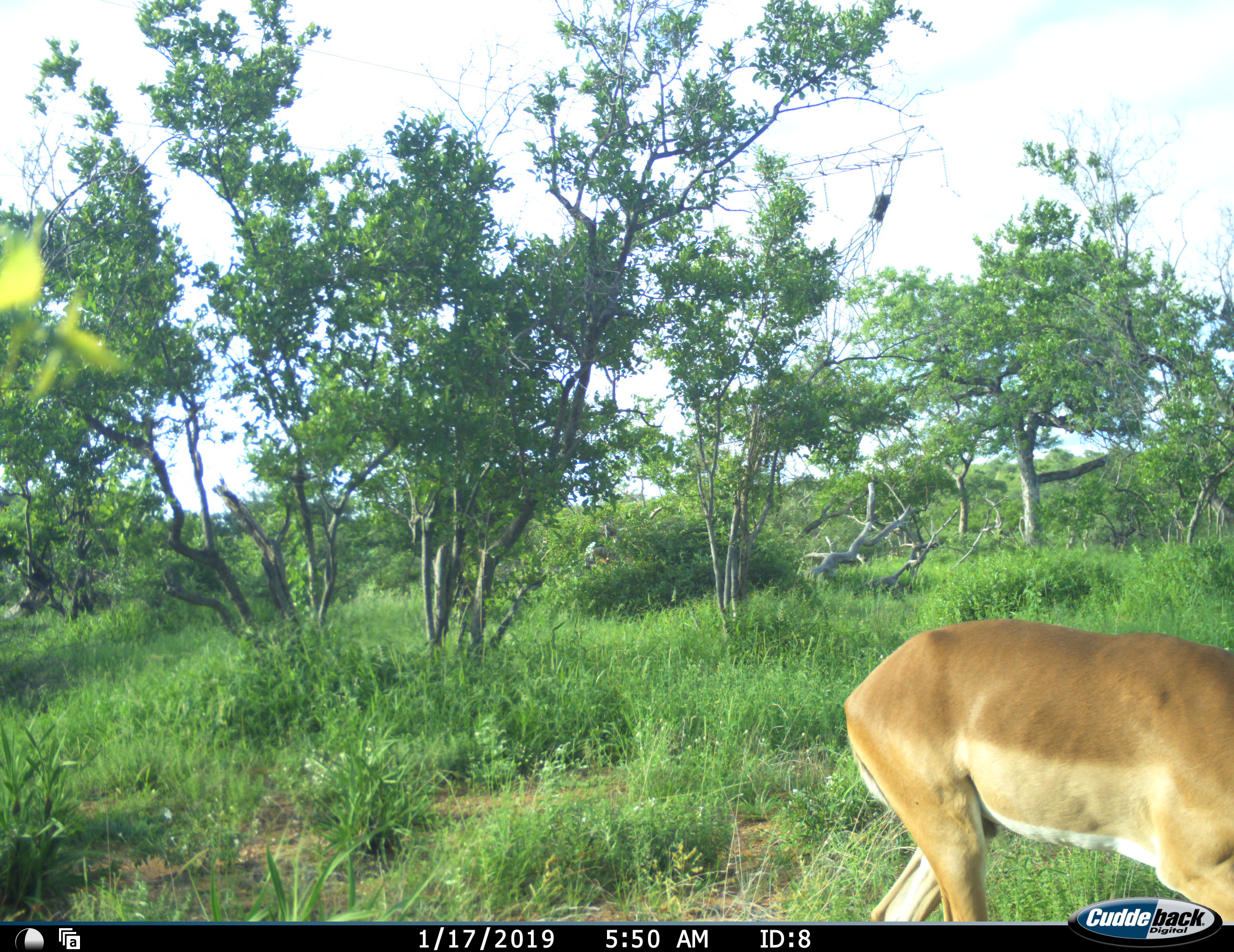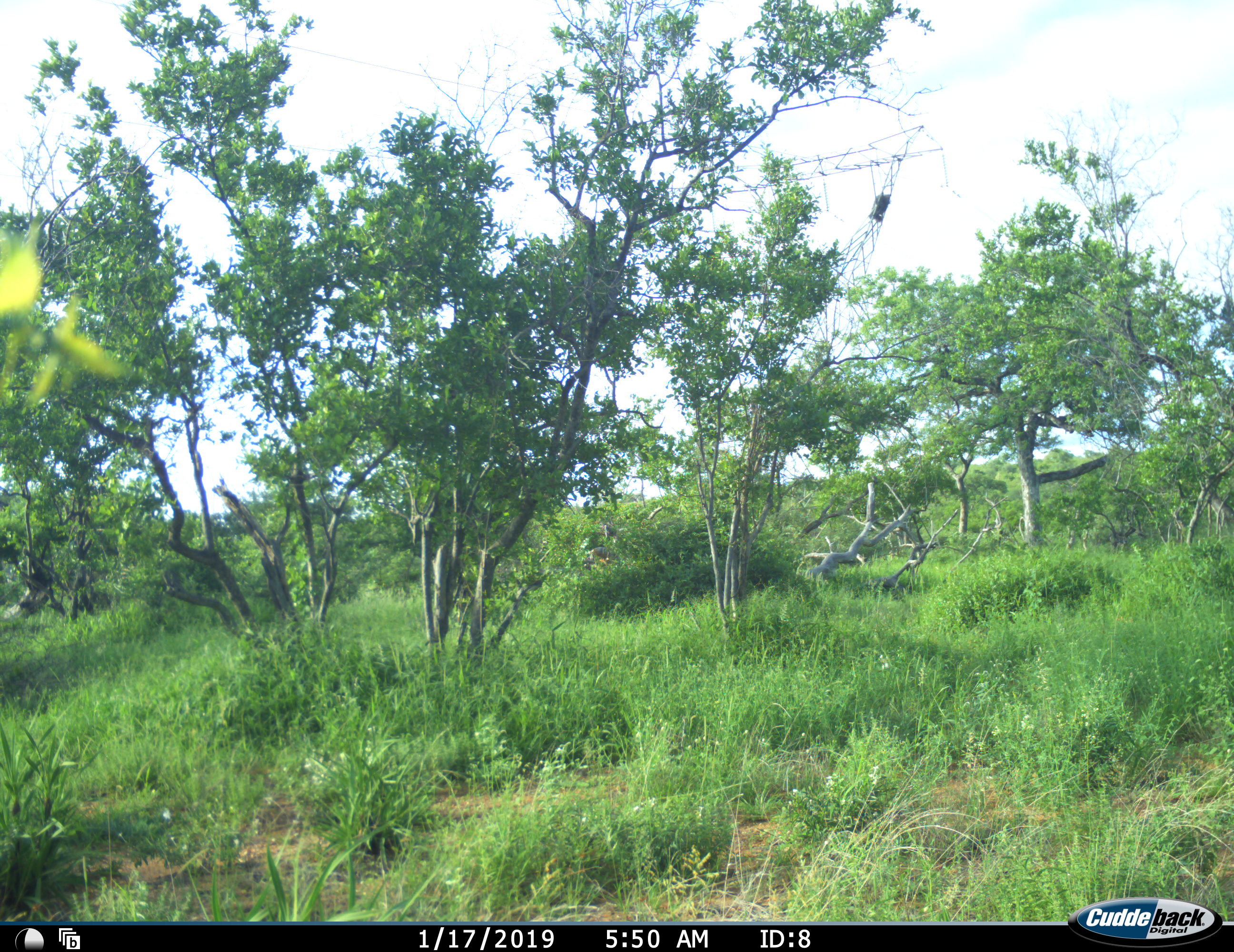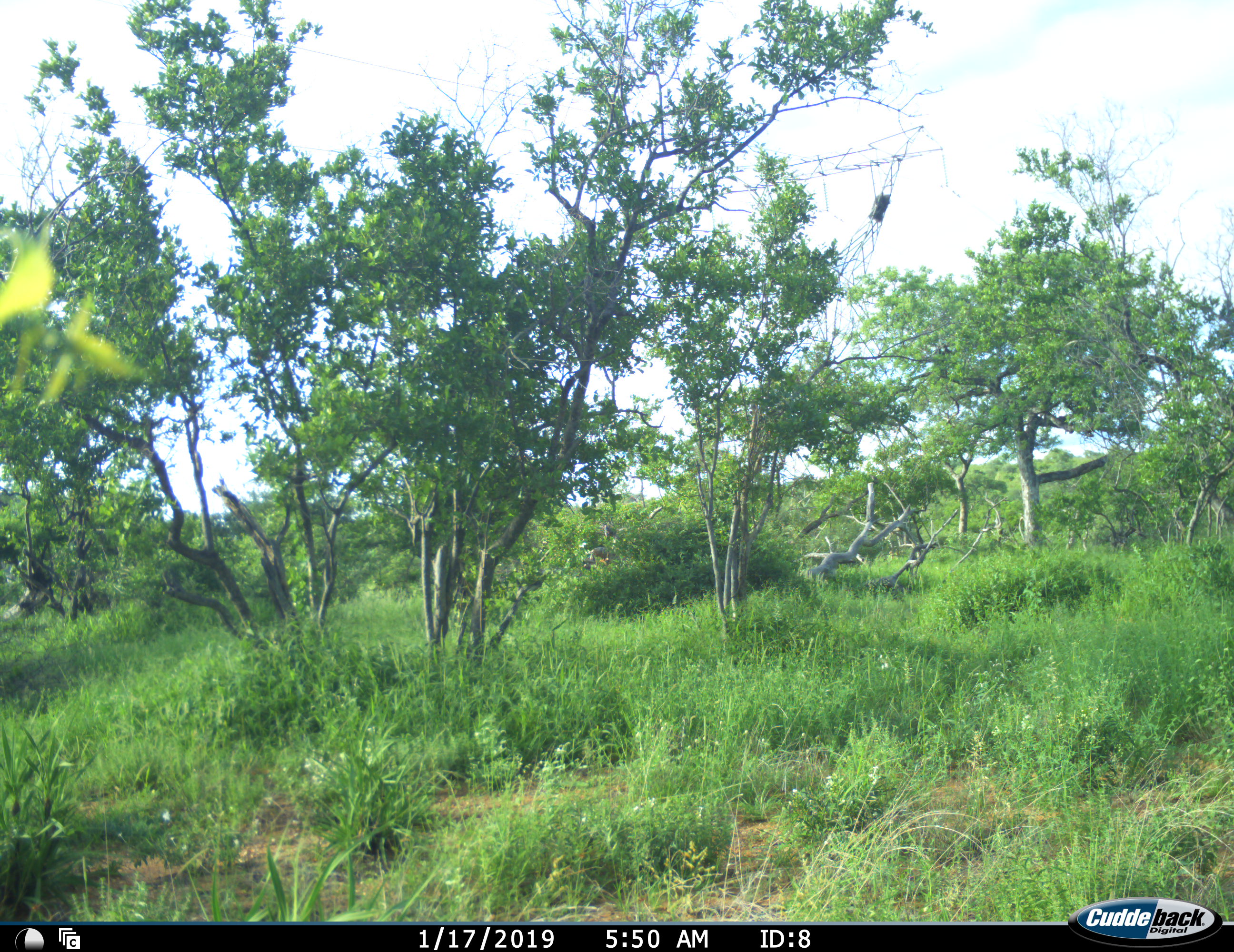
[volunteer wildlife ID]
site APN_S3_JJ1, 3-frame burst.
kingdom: Animalia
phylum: Chordata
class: Mammalia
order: Artiodactyla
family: Bovidae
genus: Aepyceros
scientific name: Aepyceros melampus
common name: impala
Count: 1.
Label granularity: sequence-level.